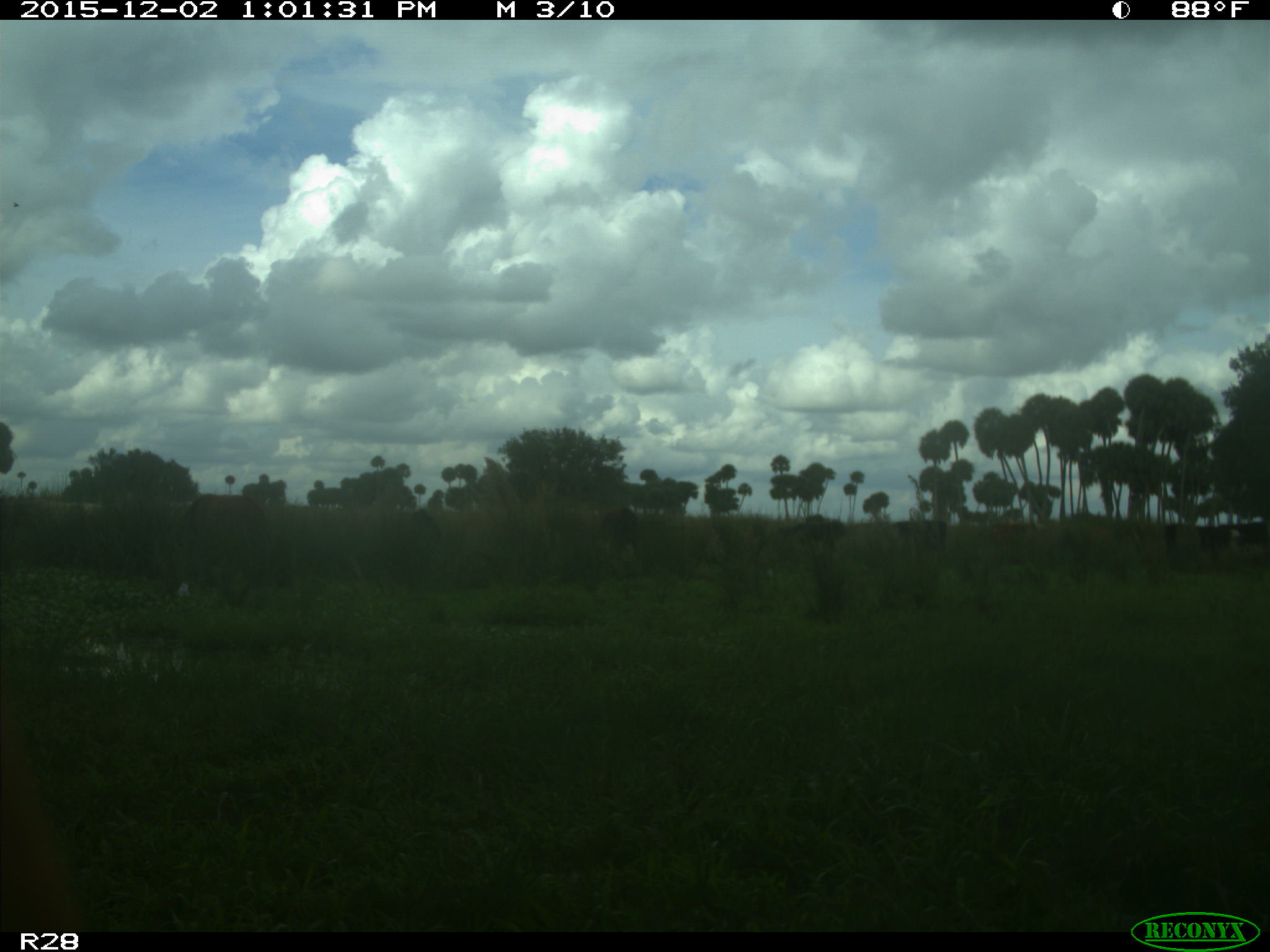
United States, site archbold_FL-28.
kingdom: Animalia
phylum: Chordata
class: Mammalia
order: Artiodactyla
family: Bovidae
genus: Bos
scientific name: Bos taurus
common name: domestic cow